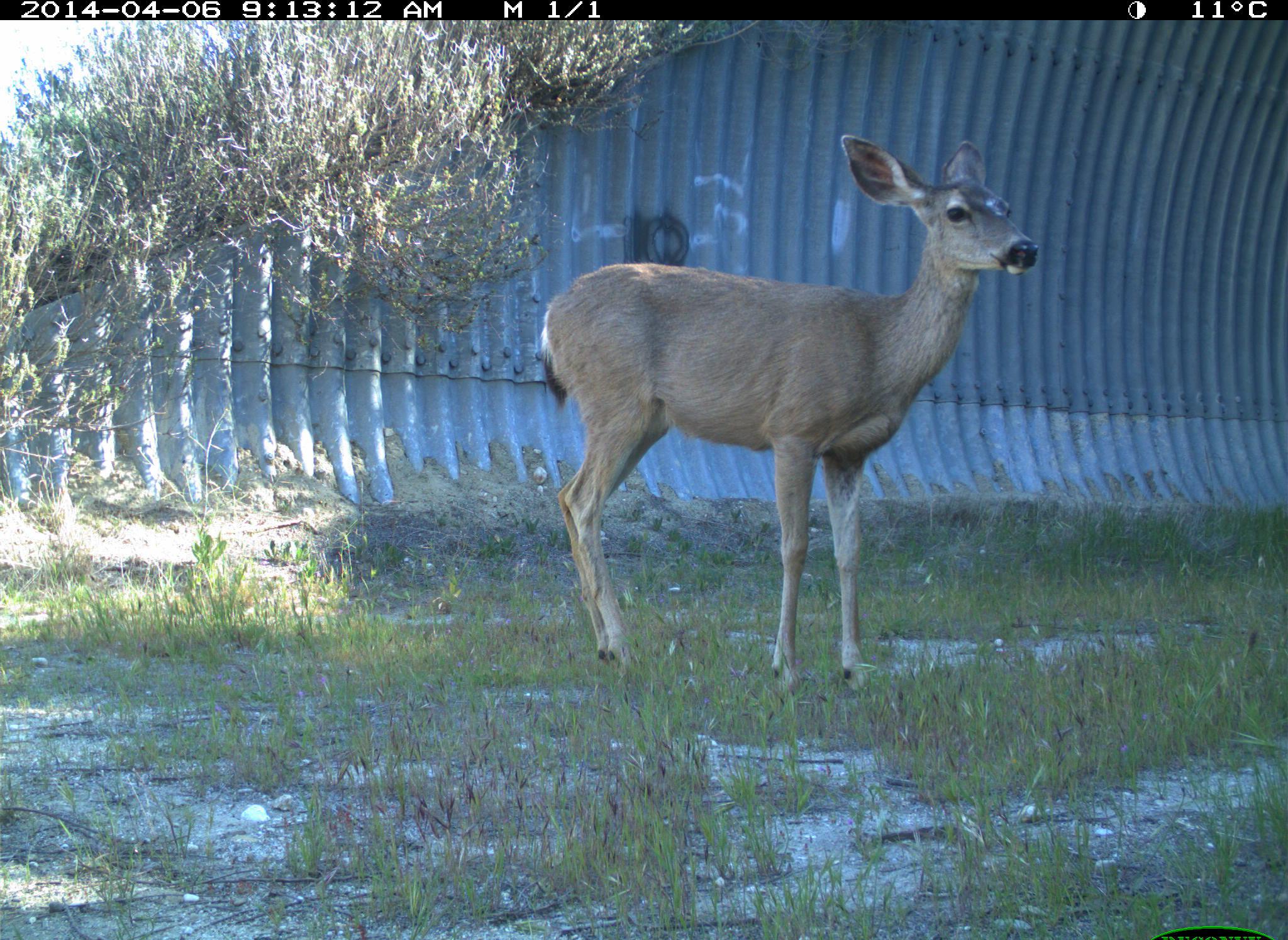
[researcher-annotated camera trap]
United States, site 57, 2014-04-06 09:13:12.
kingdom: Animalia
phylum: Chordata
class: Mammalia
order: Artiodactyla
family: Cervidae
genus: Odocoileus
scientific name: Odocoileus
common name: deer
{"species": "deer (Odocoileus)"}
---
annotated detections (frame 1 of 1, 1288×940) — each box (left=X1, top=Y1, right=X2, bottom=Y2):
deer: (left=540, top=135, right=1040, bottom=694)